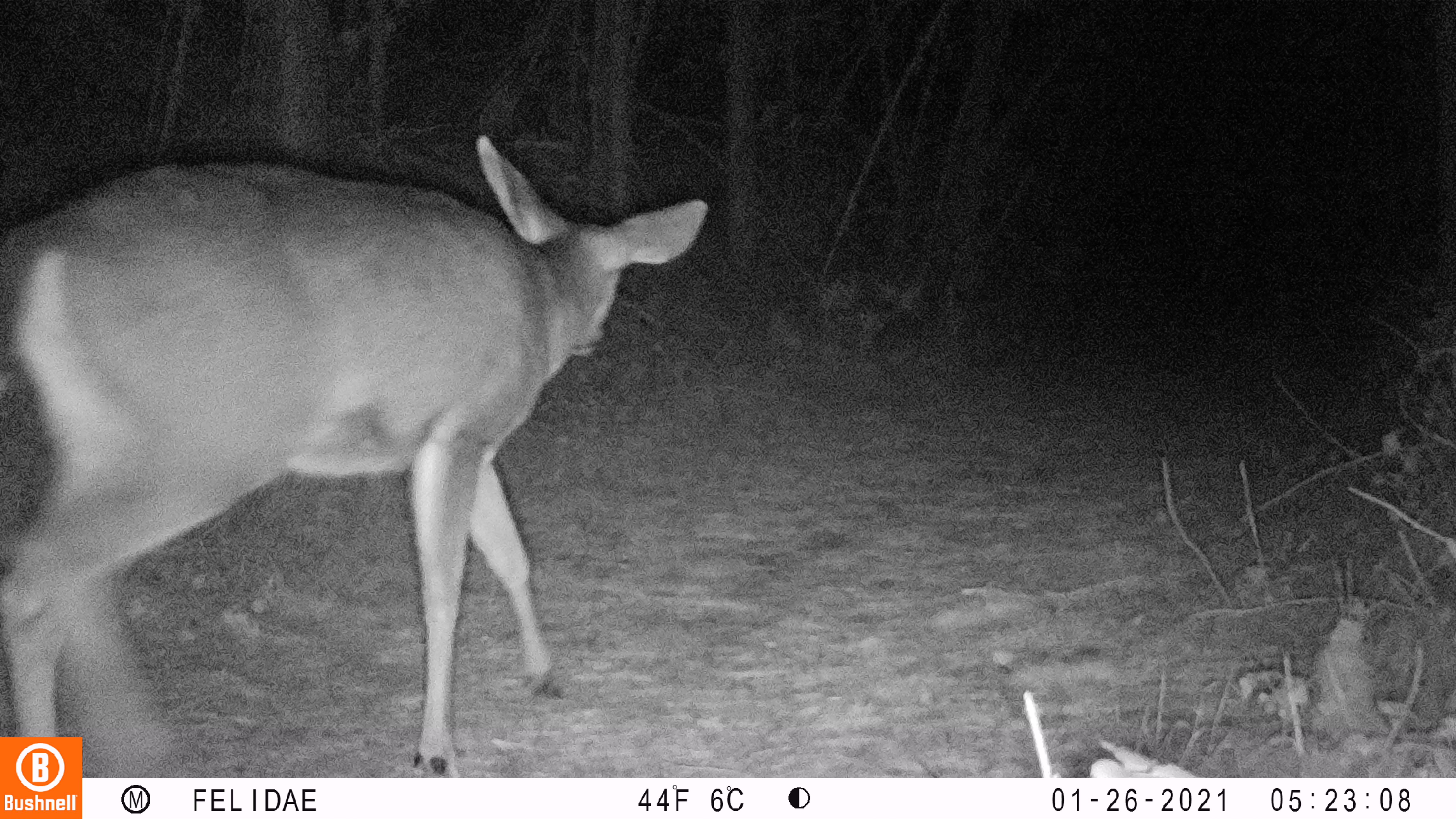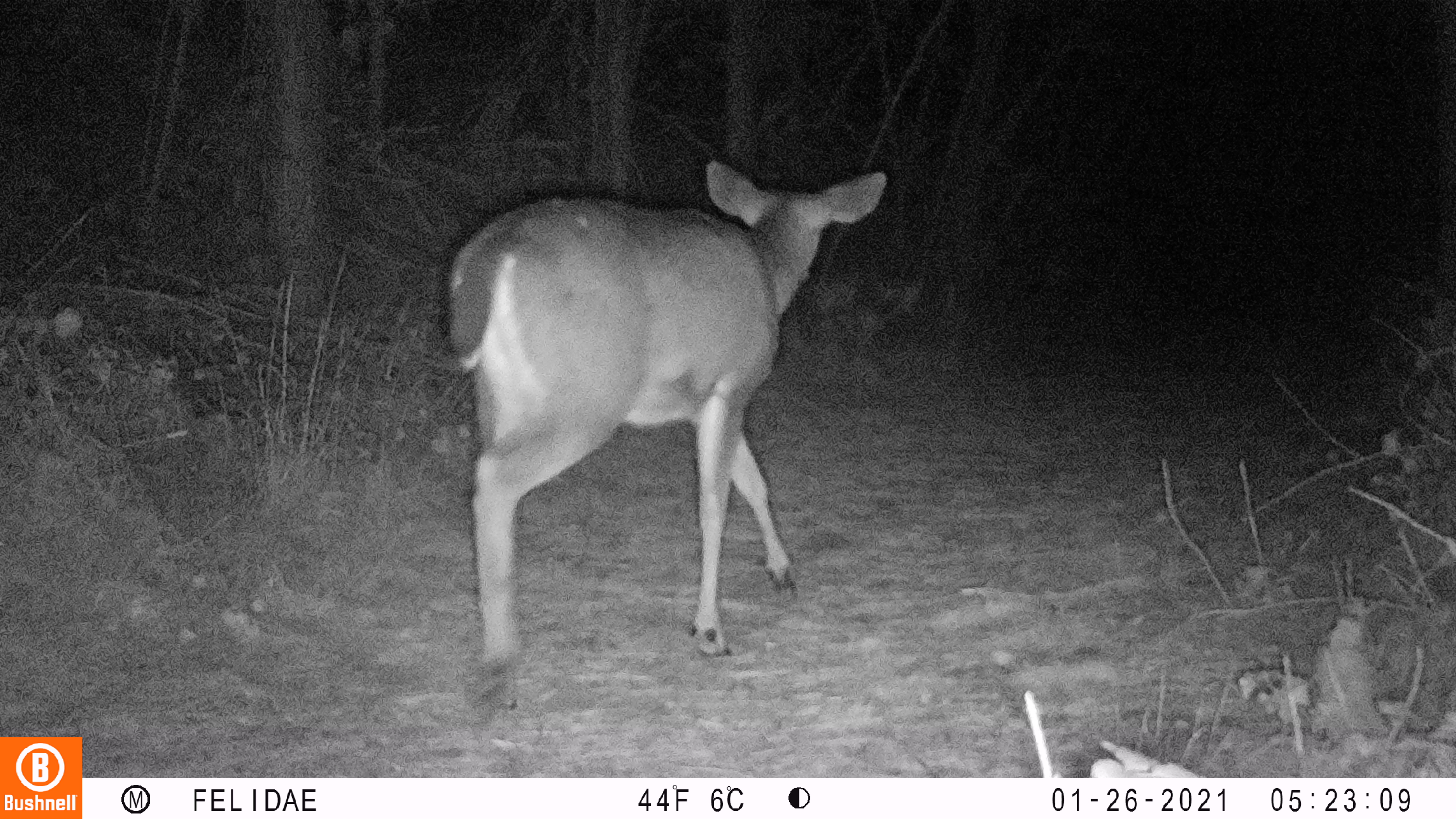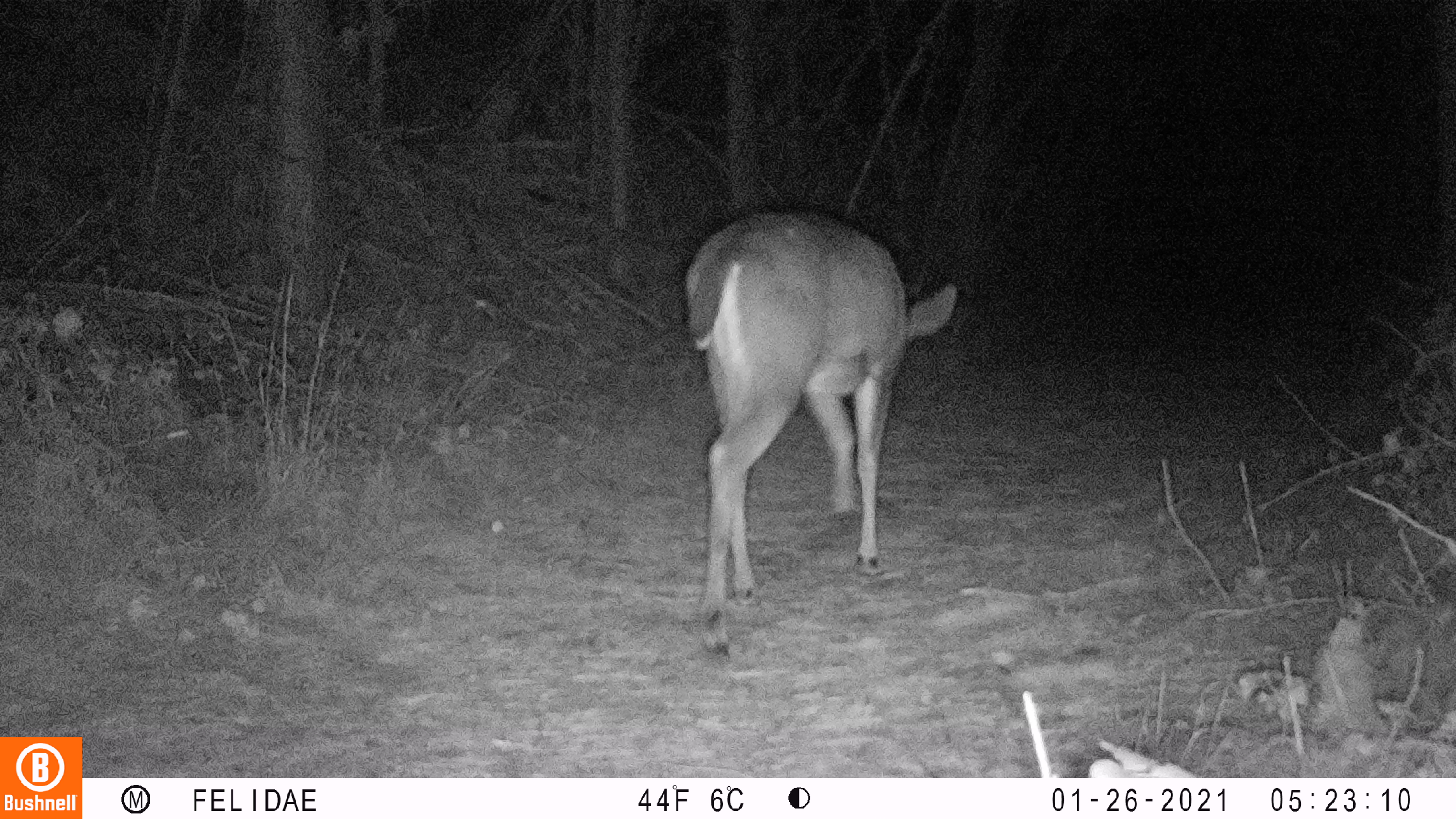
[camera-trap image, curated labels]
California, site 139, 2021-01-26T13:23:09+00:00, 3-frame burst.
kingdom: Animalia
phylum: Chordata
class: Mammalia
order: Artiodactyla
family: Cervidae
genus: Odocoileus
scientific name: Odocoileus hemionus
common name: mule deer